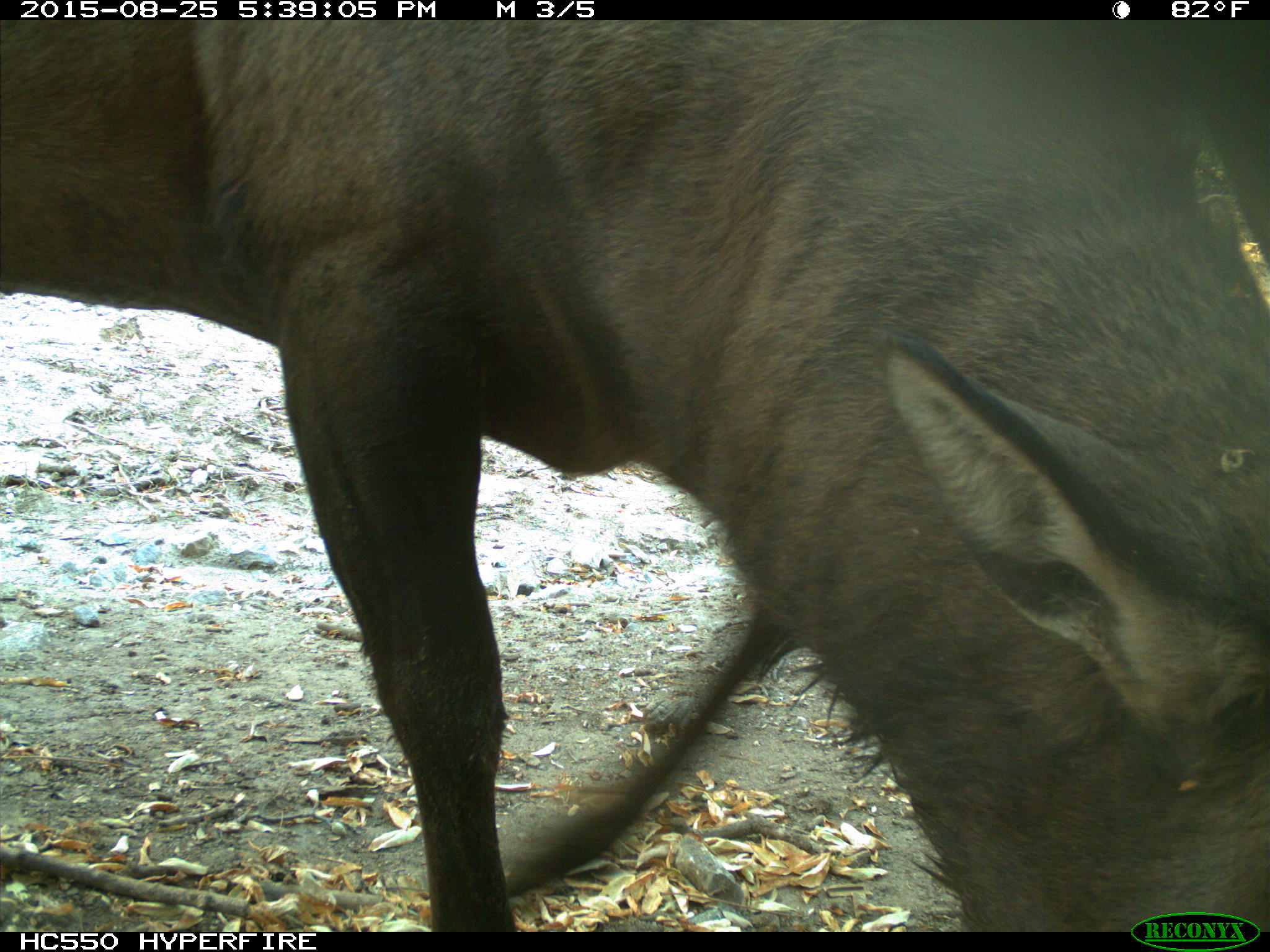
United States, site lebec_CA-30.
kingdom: Animalia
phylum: Chordata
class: Mammalia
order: Artiodactyla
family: Cervidae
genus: Cervus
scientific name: Cervus canadensis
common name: elk